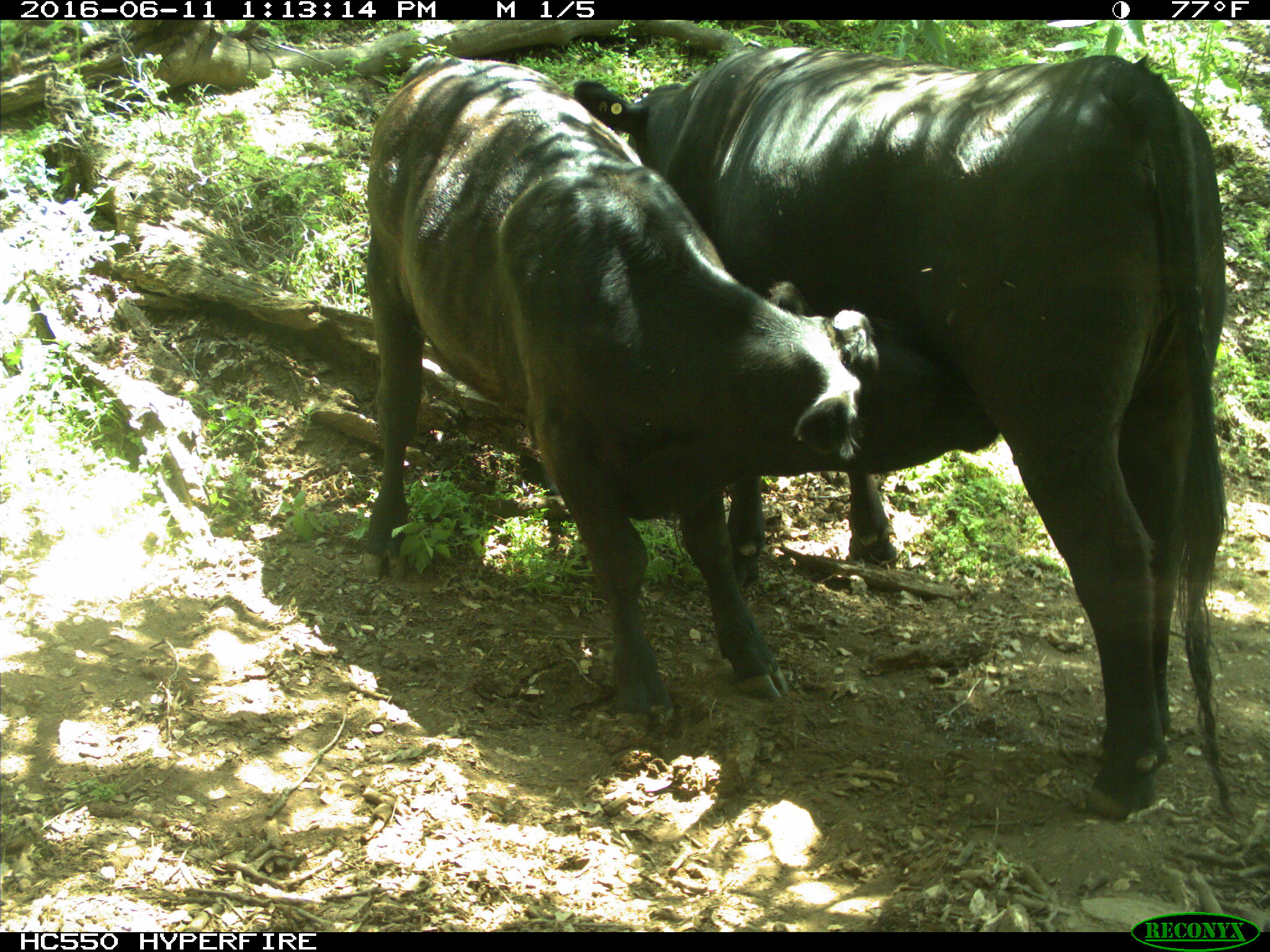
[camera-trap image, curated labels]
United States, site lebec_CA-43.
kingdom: Animalia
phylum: Chordata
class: Mammalia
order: Artiodactyla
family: Bovidae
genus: Bos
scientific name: Bos taurus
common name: domestic cow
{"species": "Bos taurus (domestic cow)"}